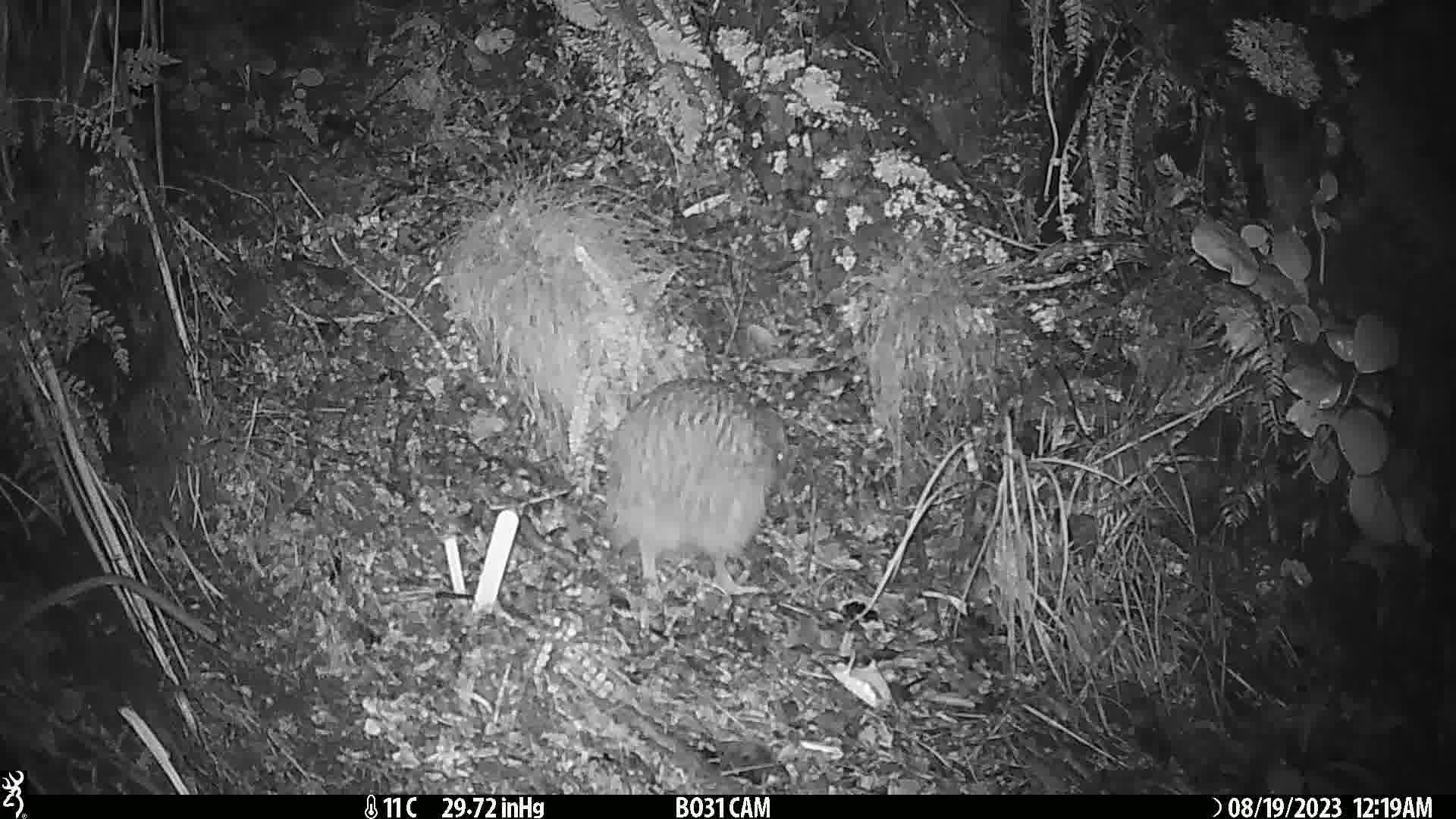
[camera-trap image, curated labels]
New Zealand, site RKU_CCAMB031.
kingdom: Animalia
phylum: Chordata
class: Aves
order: Apterygiformes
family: Apterygidae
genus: Apteryx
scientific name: Apteryx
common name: kiwi